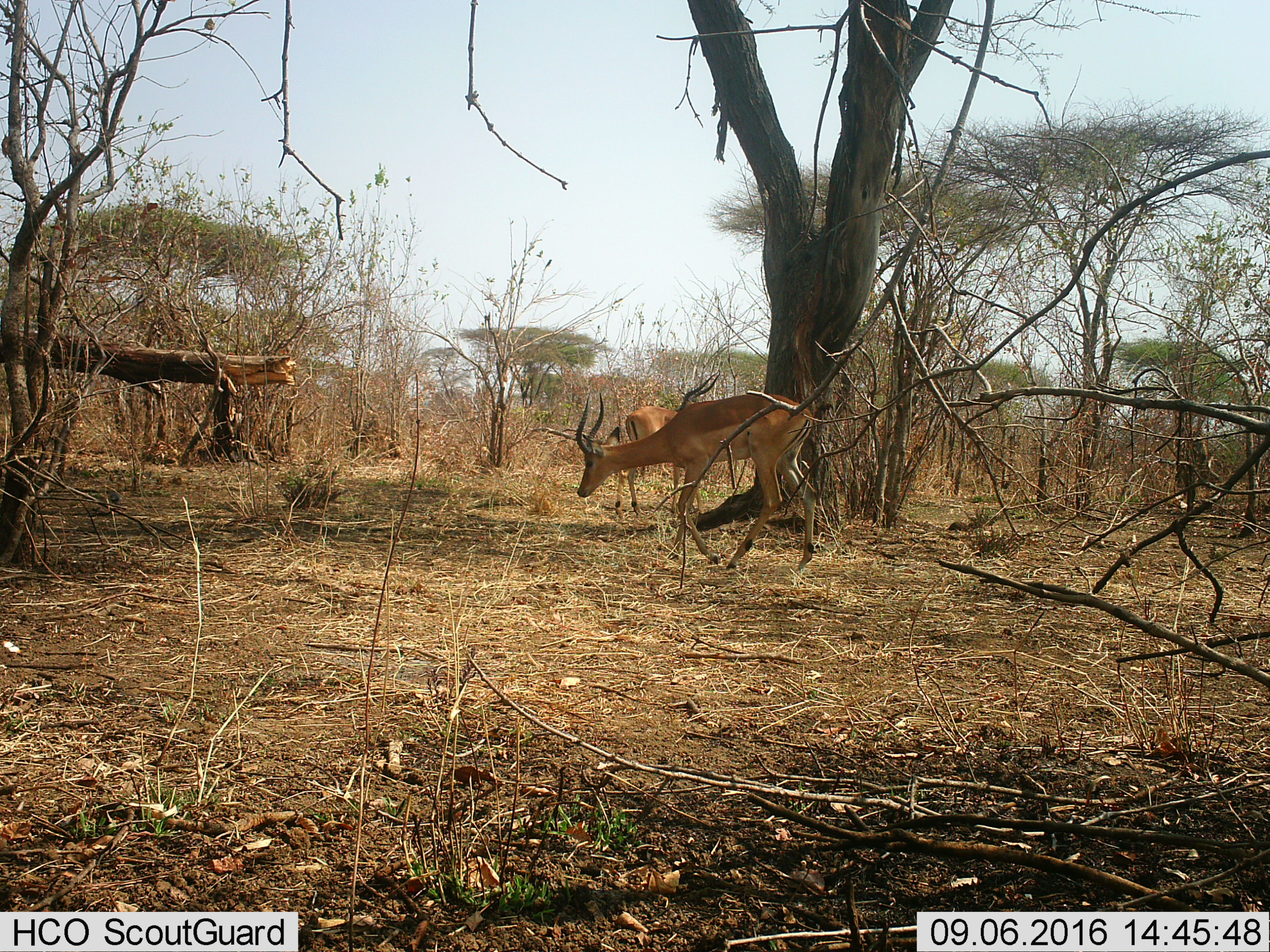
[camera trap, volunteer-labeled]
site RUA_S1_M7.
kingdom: Animalia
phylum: Chordata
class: Mammalia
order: Artiodactyla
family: Bovidae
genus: Aepyceros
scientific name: Aepyceros melampus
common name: impala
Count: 2.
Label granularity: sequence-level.